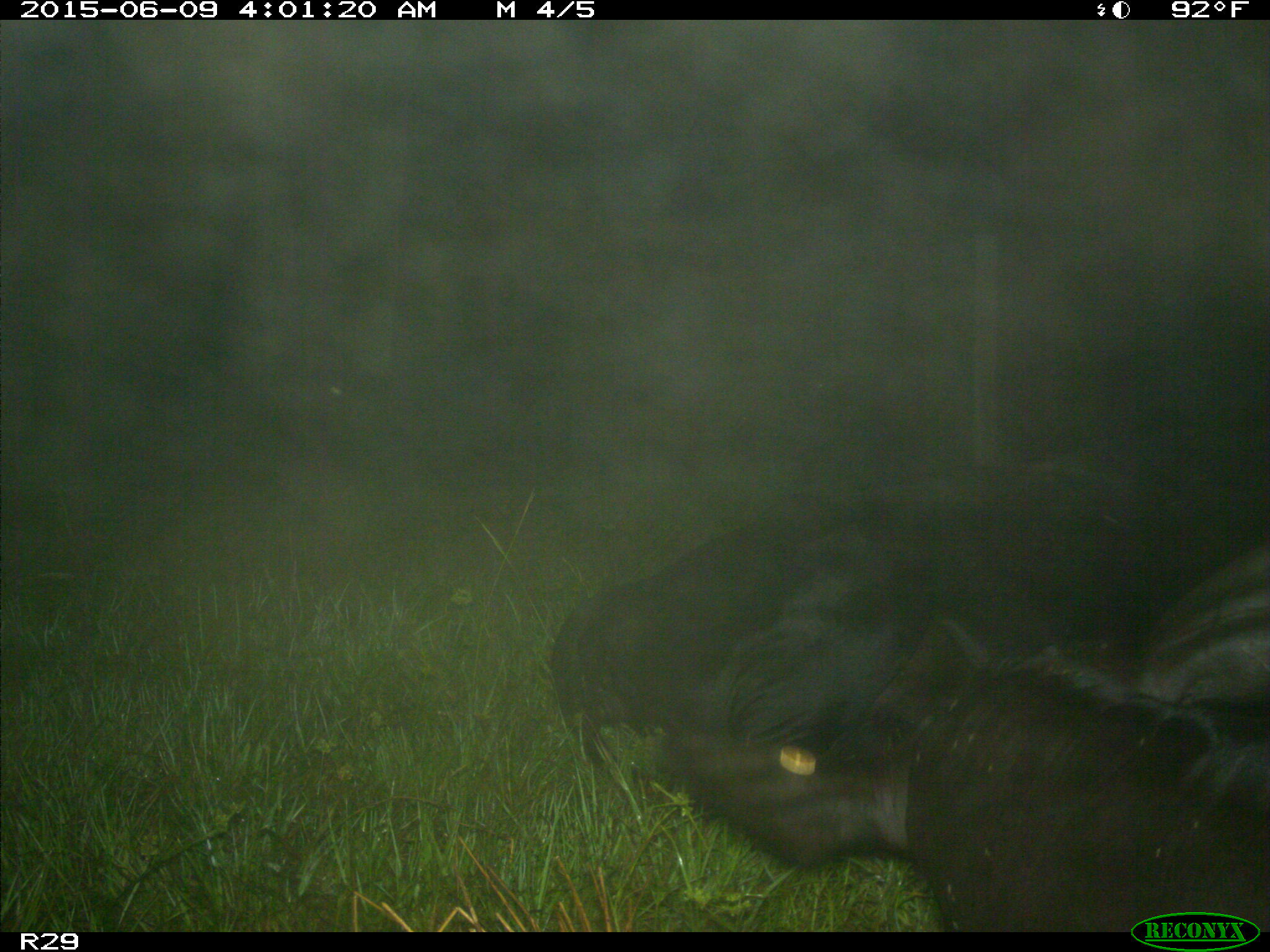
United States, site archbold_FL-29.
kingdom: Animalia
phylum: Chordata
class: Mammalia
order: Artiodactyla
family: Bovidae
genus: Bos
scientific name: Bos taurus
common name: domestic cow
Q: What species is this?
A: Bos taurus (domestic cow).